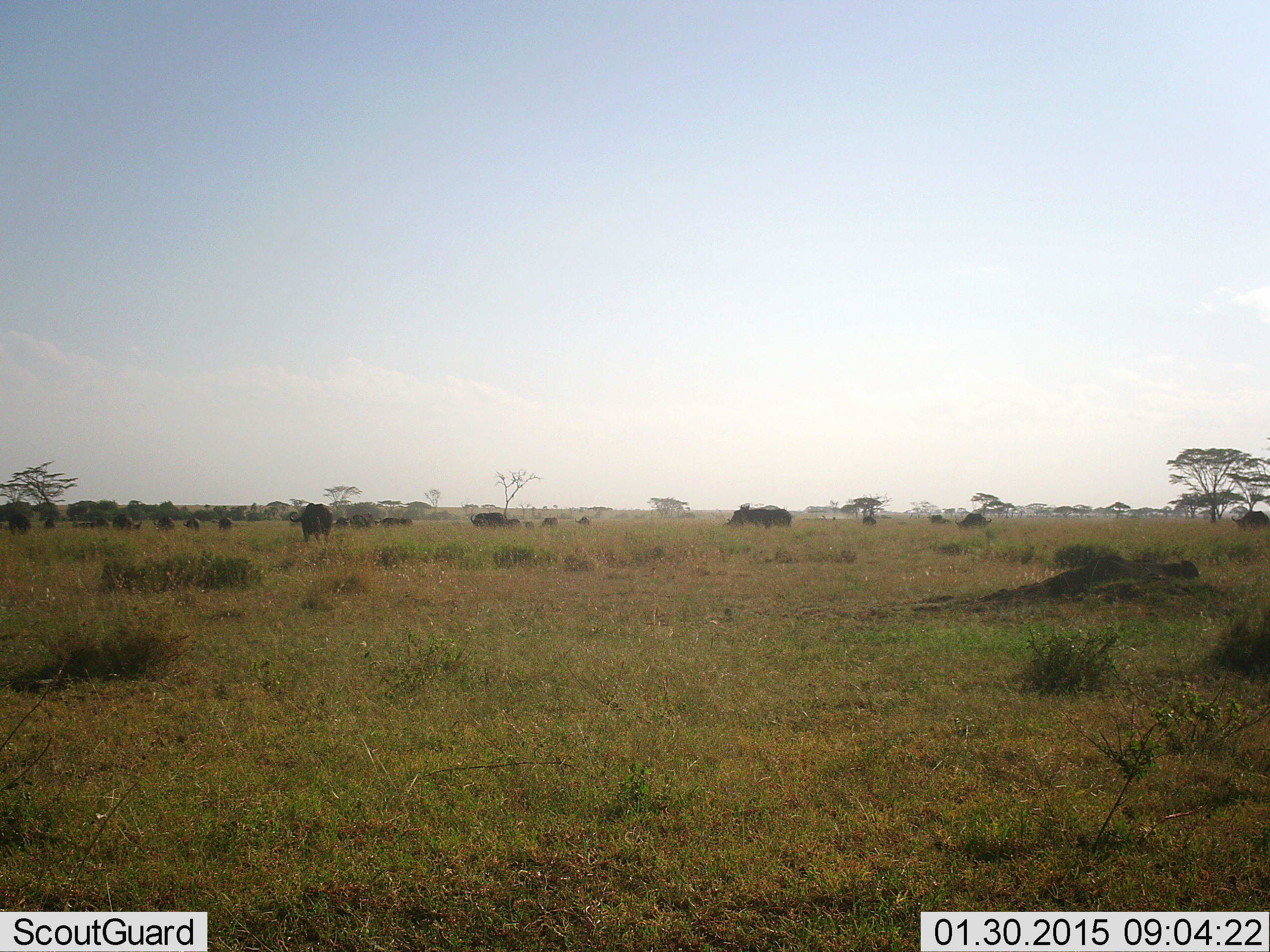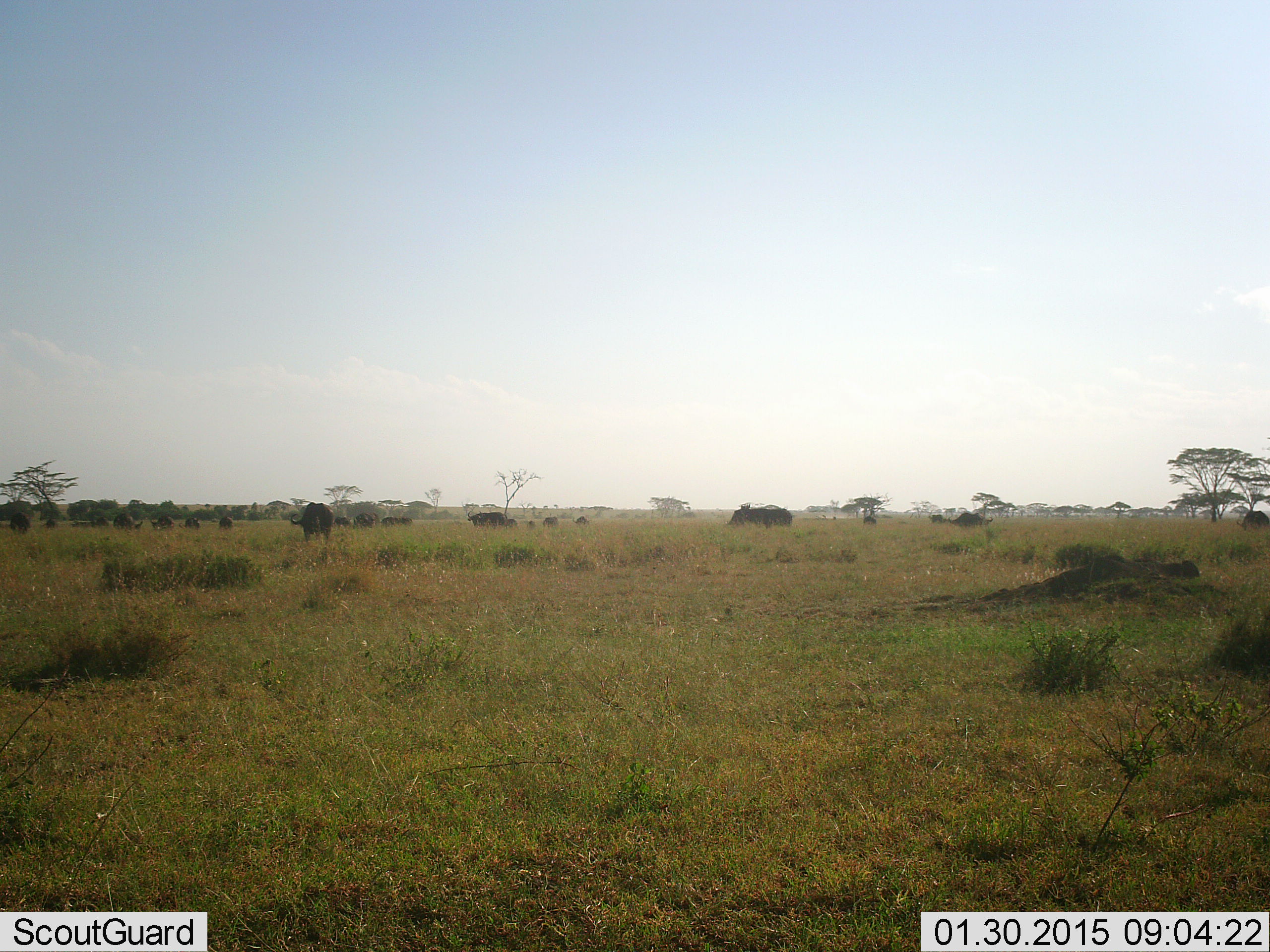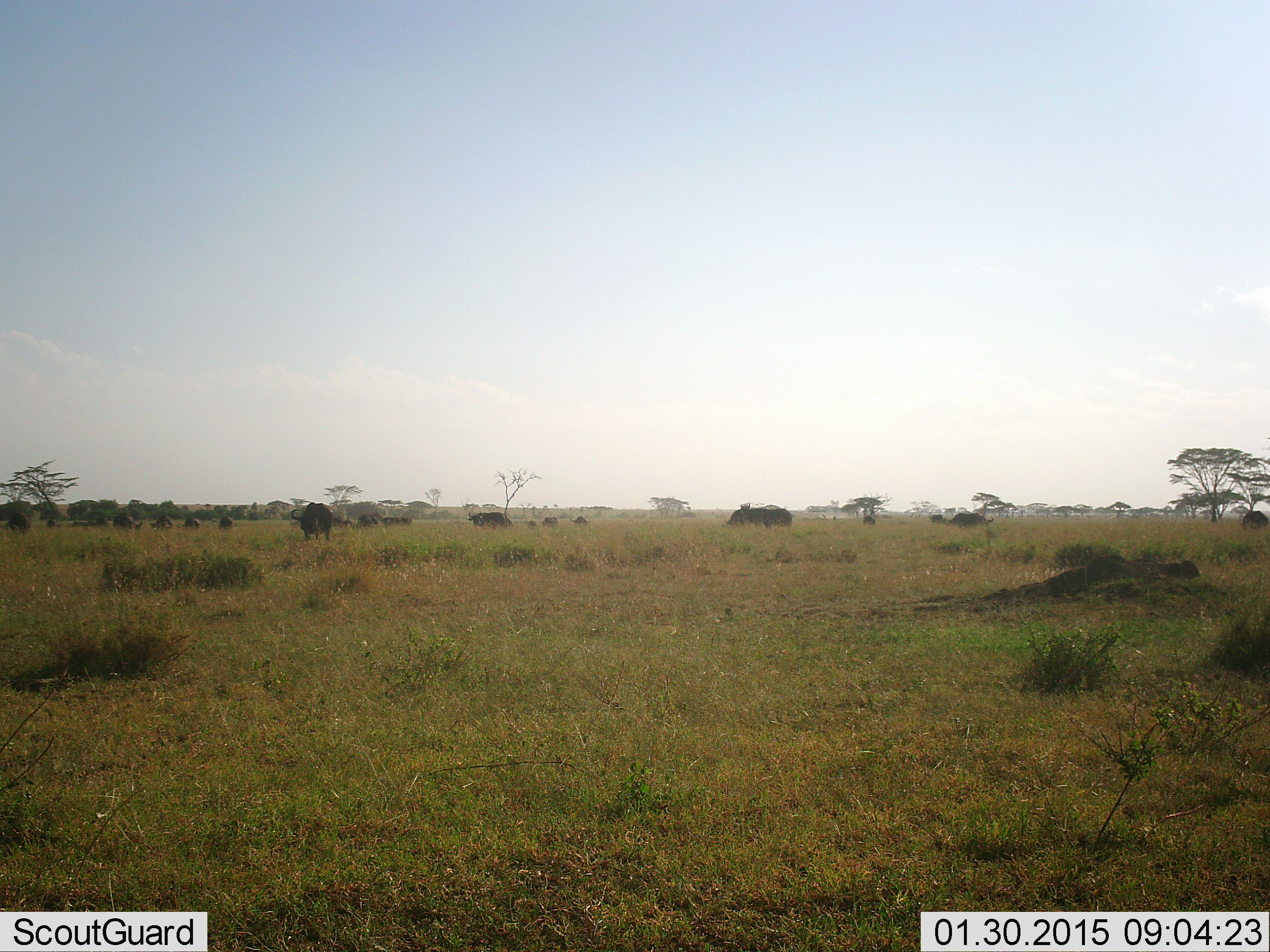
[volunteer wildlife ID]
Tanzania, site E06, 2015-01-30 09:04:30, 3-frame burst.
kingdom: Animalia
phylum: Chordata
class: Mammalia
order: Artiodactyla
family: Bovidae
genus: Syncerus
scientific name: Syncerus caffer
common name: cape buffalo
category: buffalo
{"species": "buffalo (cape buffalo) (Syncerus caffer)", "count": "11-50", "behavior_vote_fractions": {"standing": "67%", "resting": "0%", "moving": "56%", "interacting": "0%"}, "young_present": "0%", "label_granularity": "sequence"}